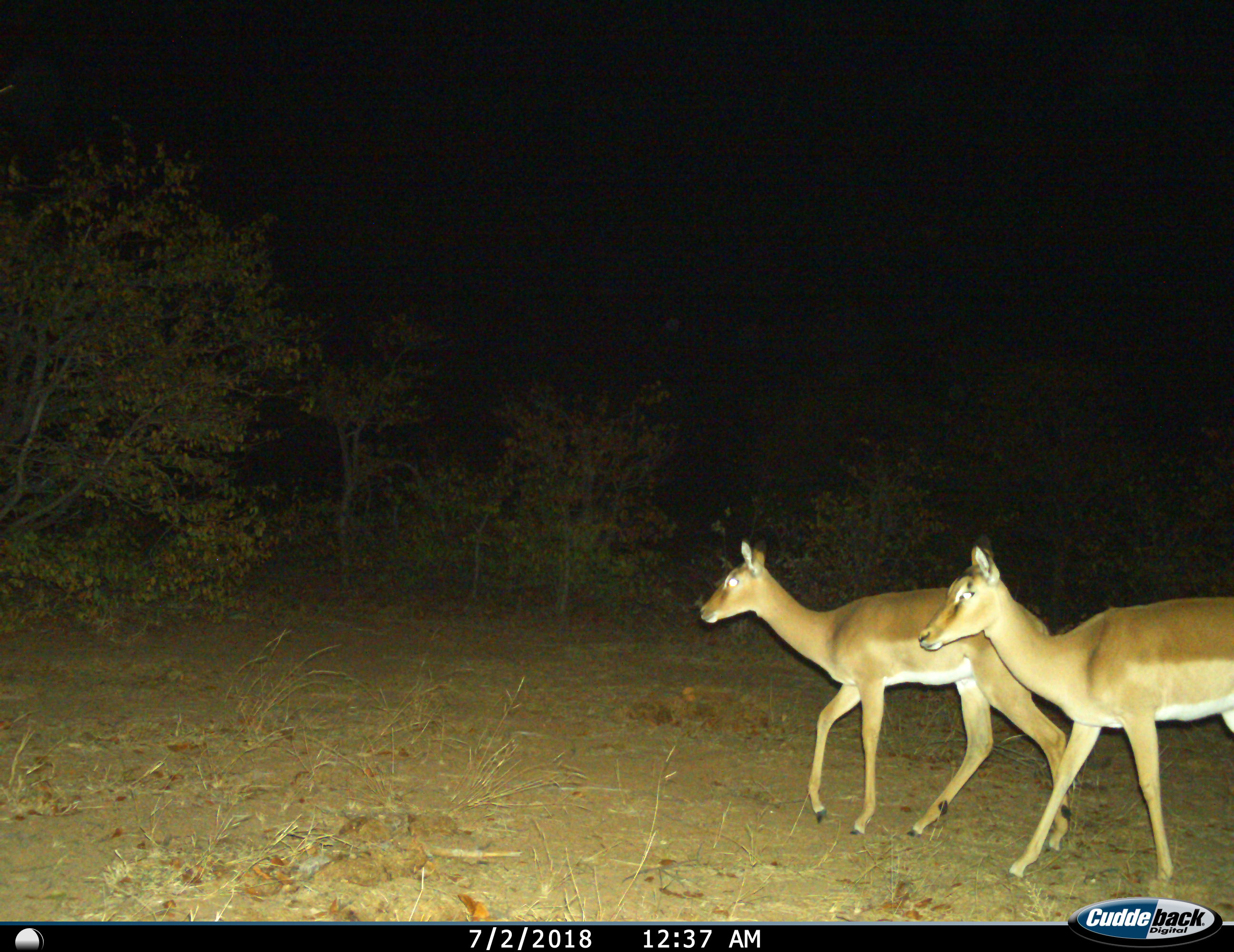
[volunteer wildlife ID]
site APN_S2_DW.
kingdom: Animalia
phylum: Chordata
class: Mammalia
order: Artiodactyla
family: Bovidae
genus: Aepyceros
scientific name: Aepyceros melampus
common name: impala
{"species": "impala (Aepyceros melampus)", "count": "2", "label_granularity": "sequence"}